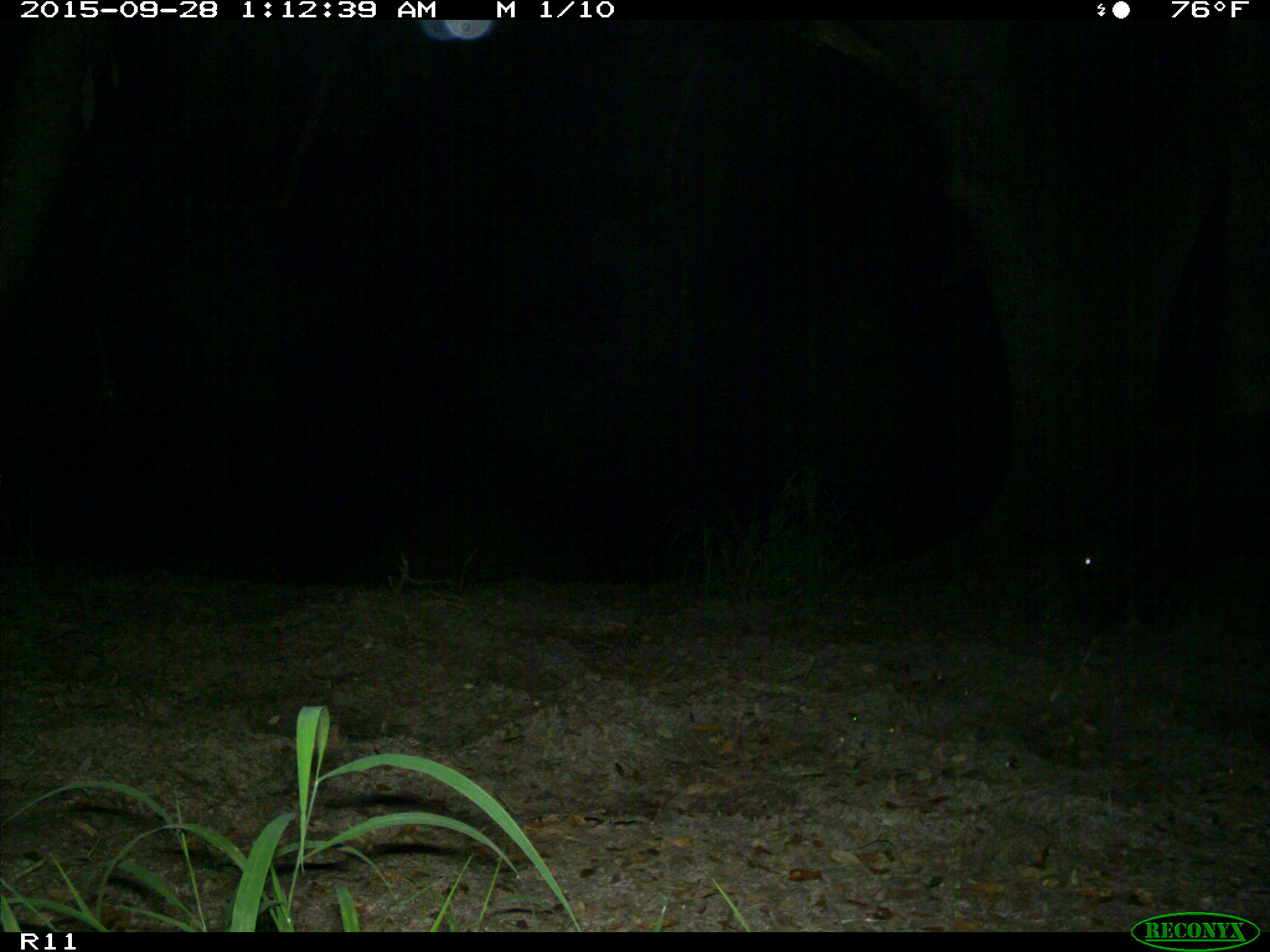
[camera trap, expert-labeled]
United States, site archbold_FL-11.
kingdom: Animalia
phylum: Chordata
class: Mammalia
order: Artiodactyla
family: Suidae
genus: Sus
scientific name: Sus scrofa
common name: wild boar